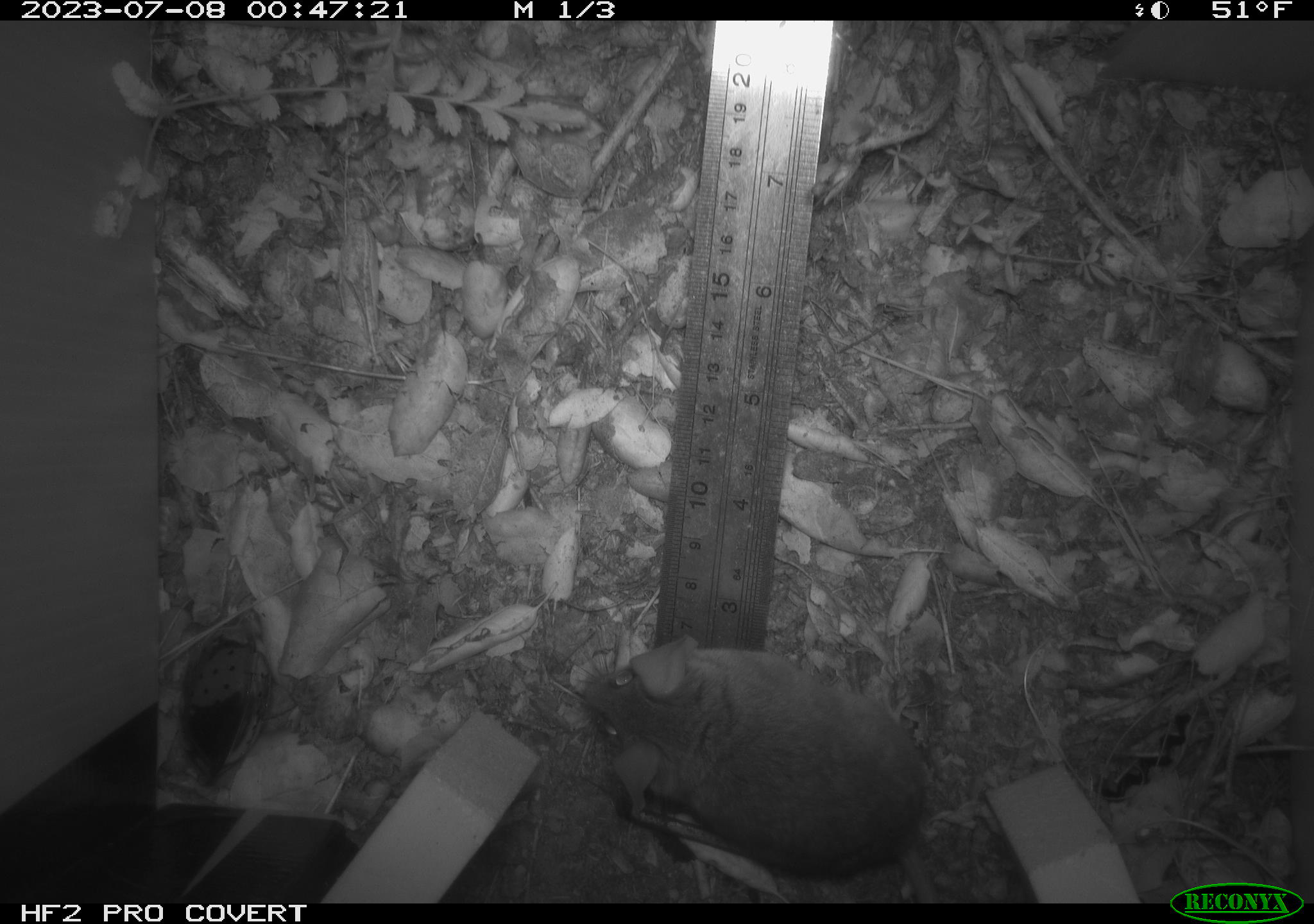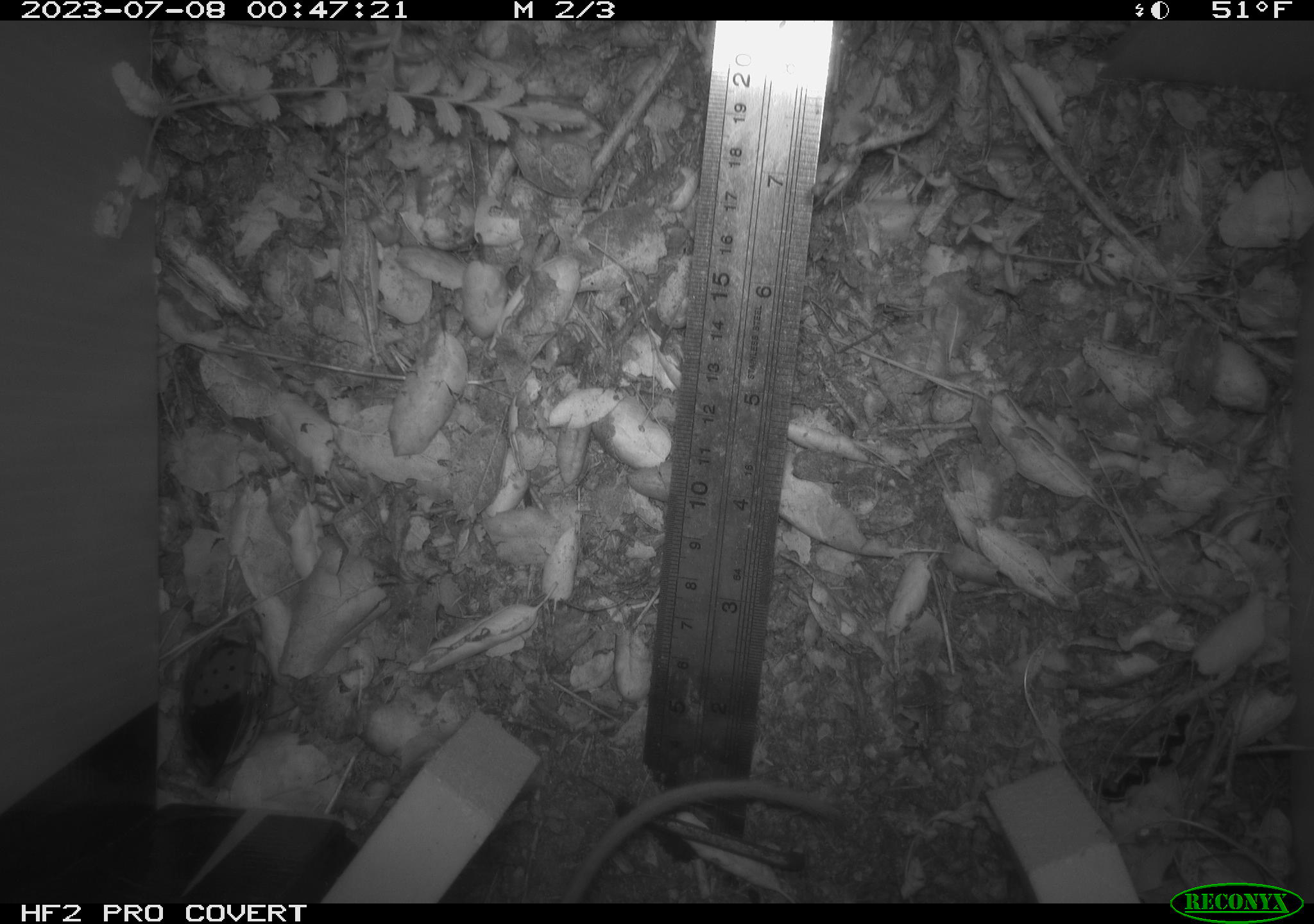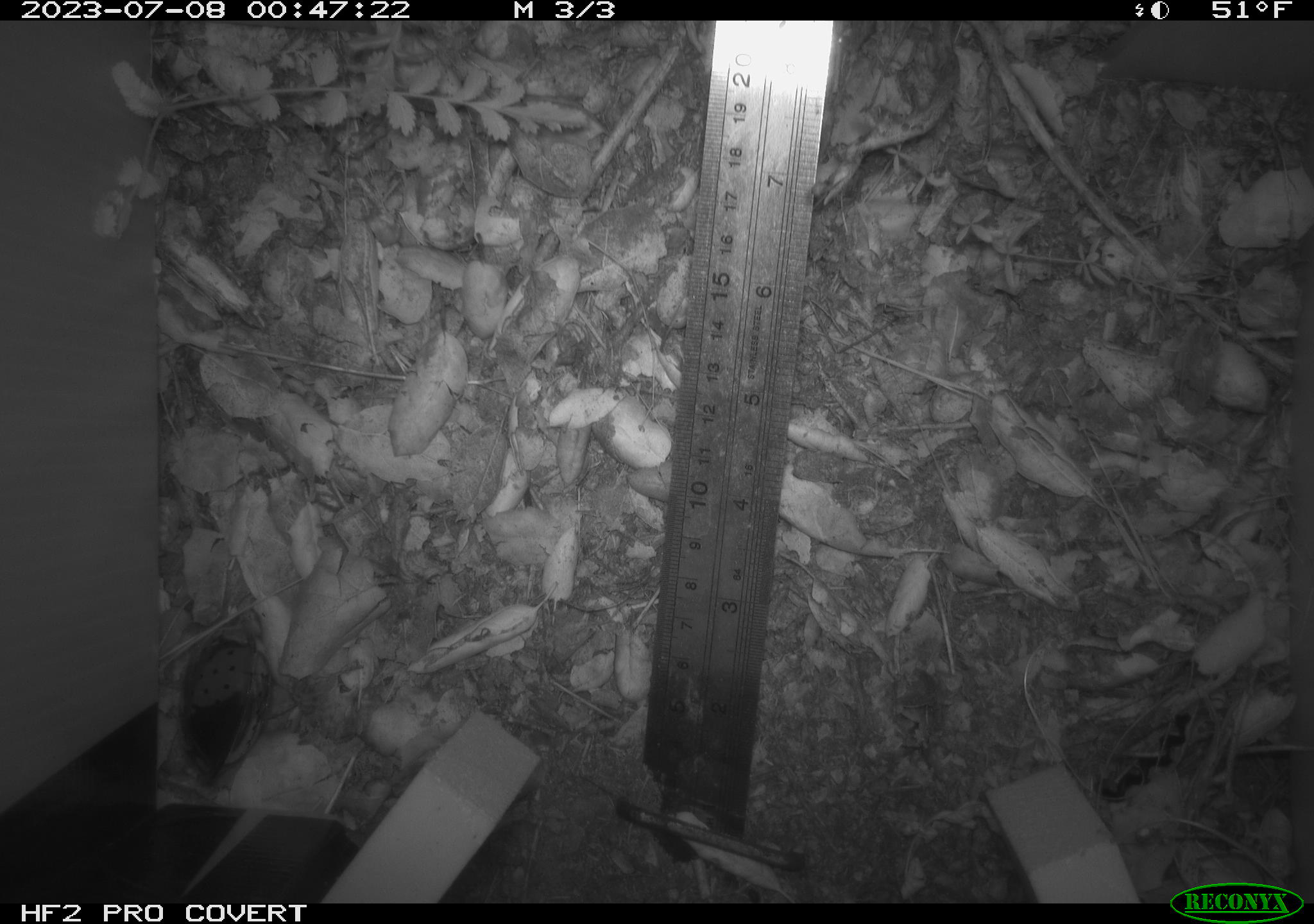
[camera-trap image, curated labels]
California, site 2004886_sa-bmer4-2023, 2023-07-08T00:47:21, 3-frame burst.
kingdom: Animalia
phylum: Chordata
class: Mammalia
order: Rodentia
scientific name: Rodentia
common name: mouse species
Mouse species (Rodentia).